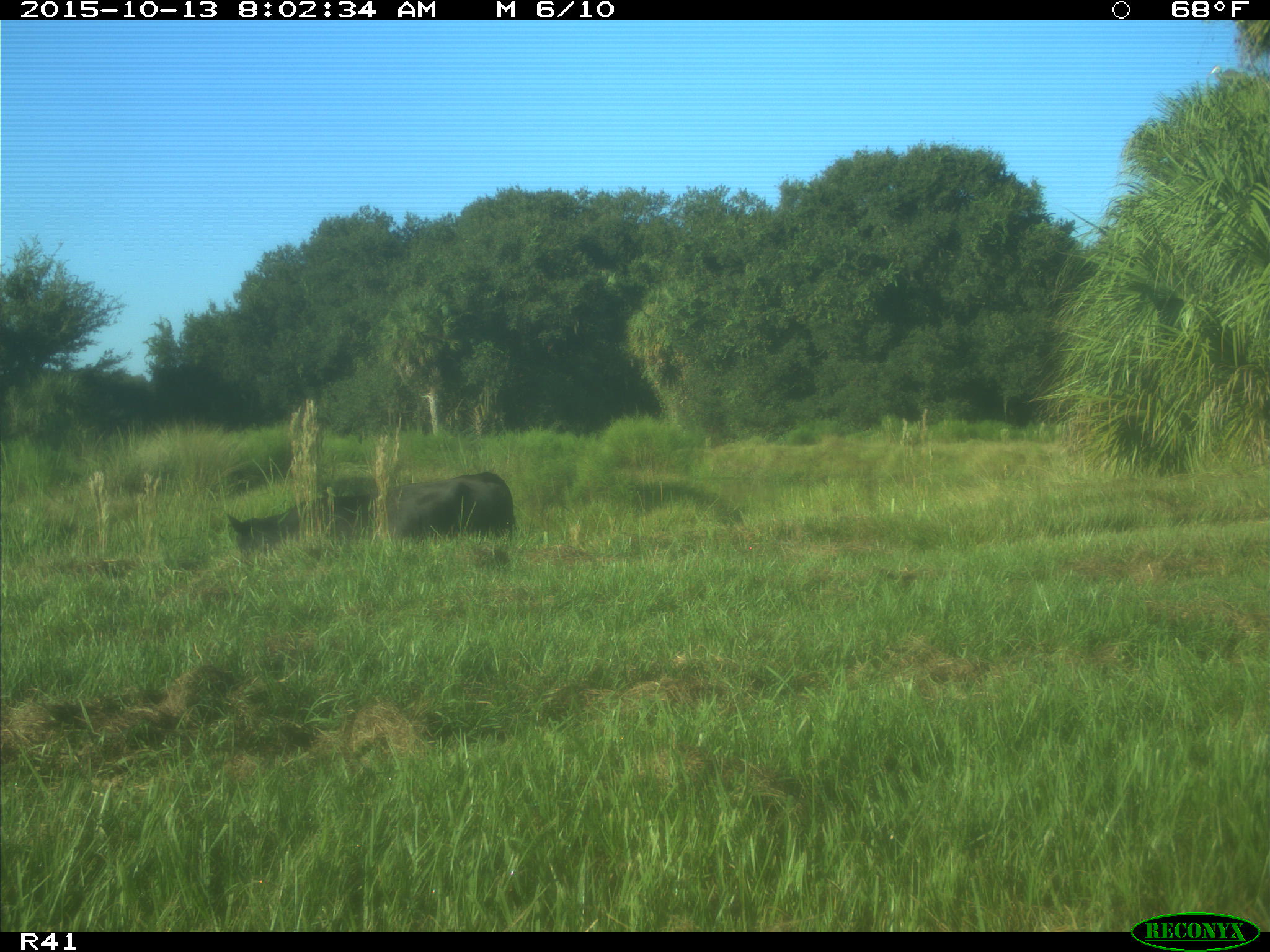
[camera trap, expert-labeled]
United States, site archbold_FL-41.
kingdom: Animalia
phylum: Chordata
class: Mammalia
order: Artiodactyla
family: Bovidae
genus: Bos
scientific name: Bos taurus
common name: domestic cow